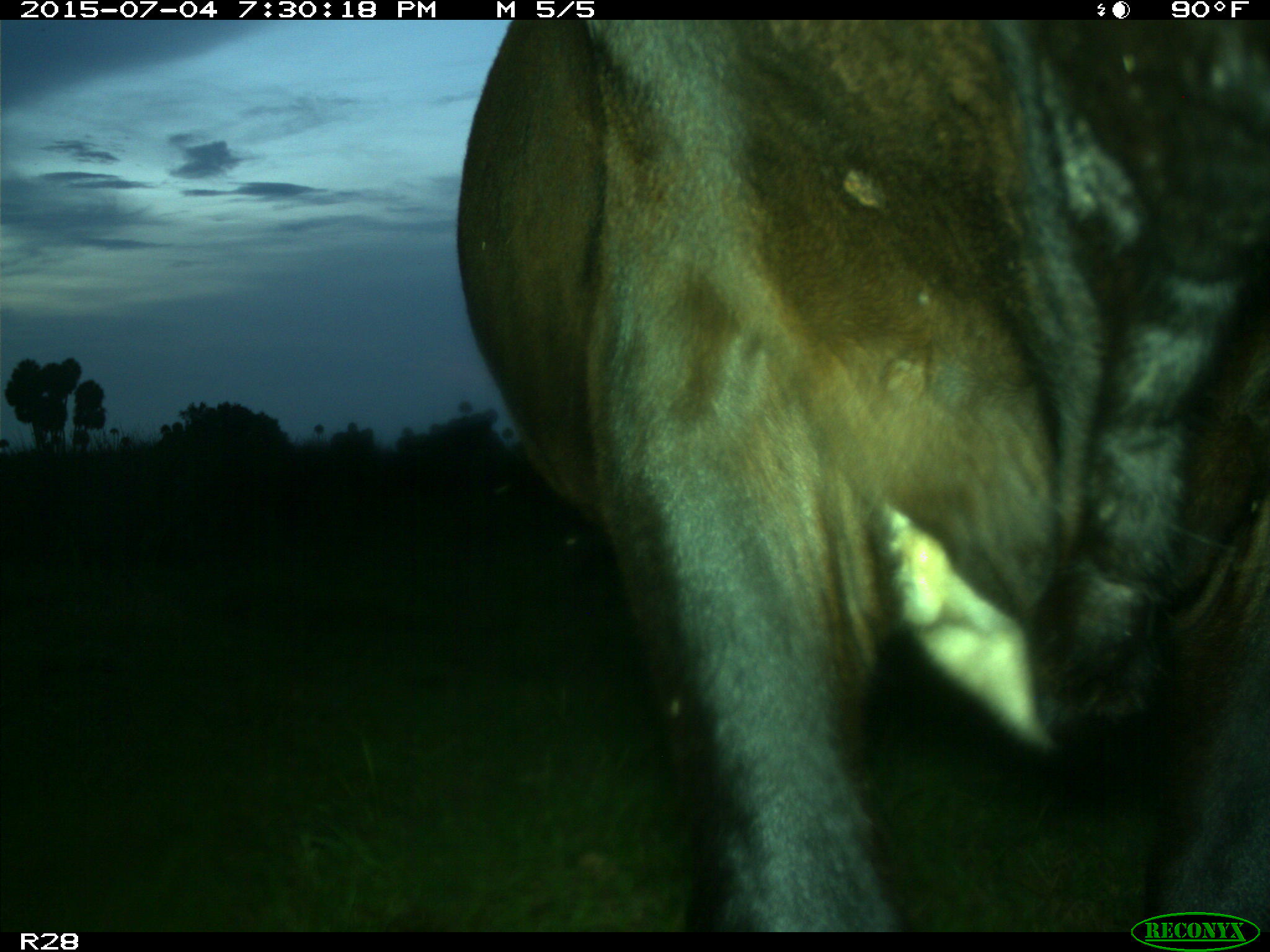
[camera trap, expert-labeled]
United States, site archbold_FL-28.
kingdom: Animalia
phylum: Chordata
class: Mammalia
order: Artiodactyla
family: Bovidae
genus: Bos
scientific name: Bos taurus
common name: domestic cow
Bos taurus (domestic cow).